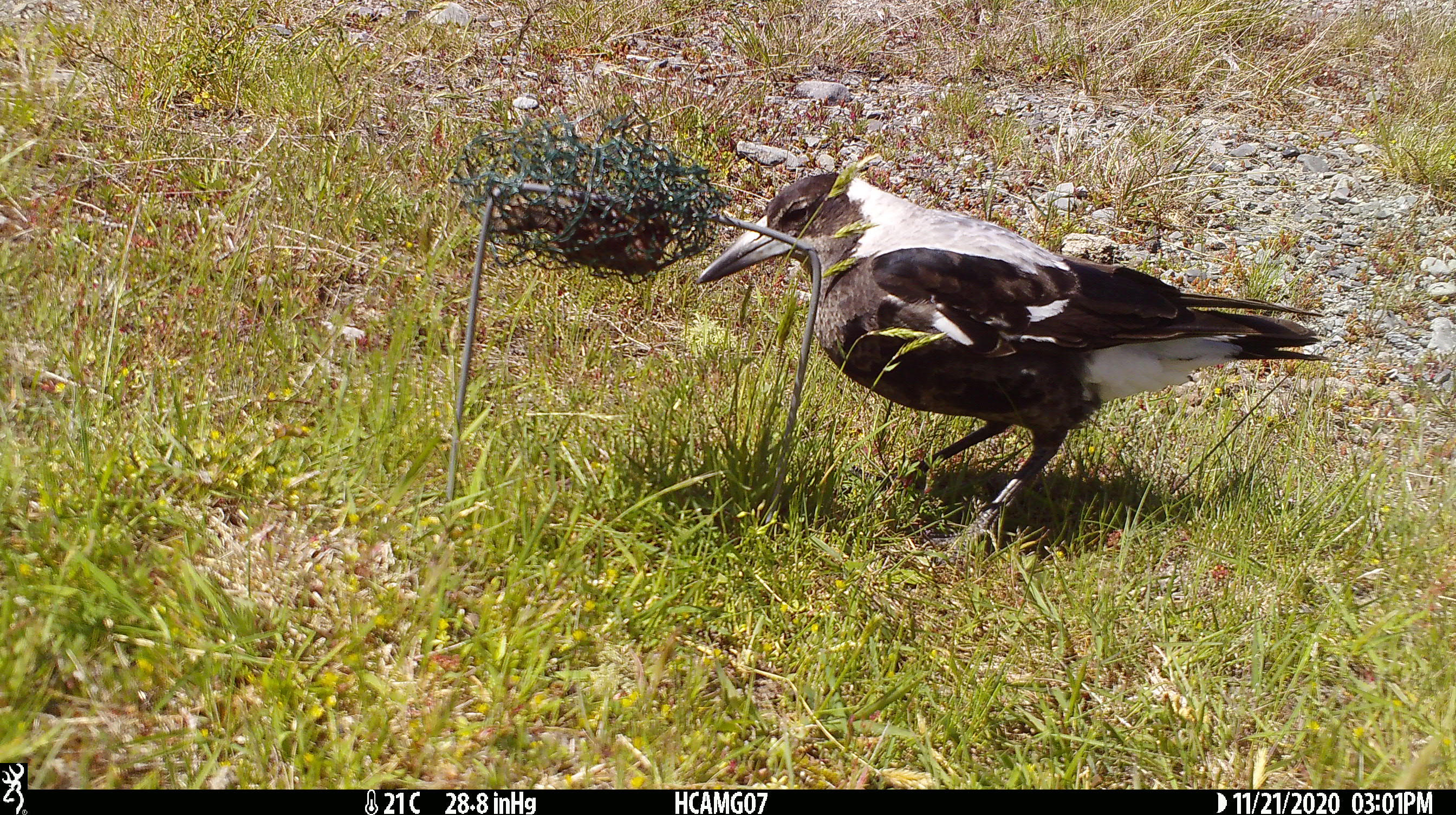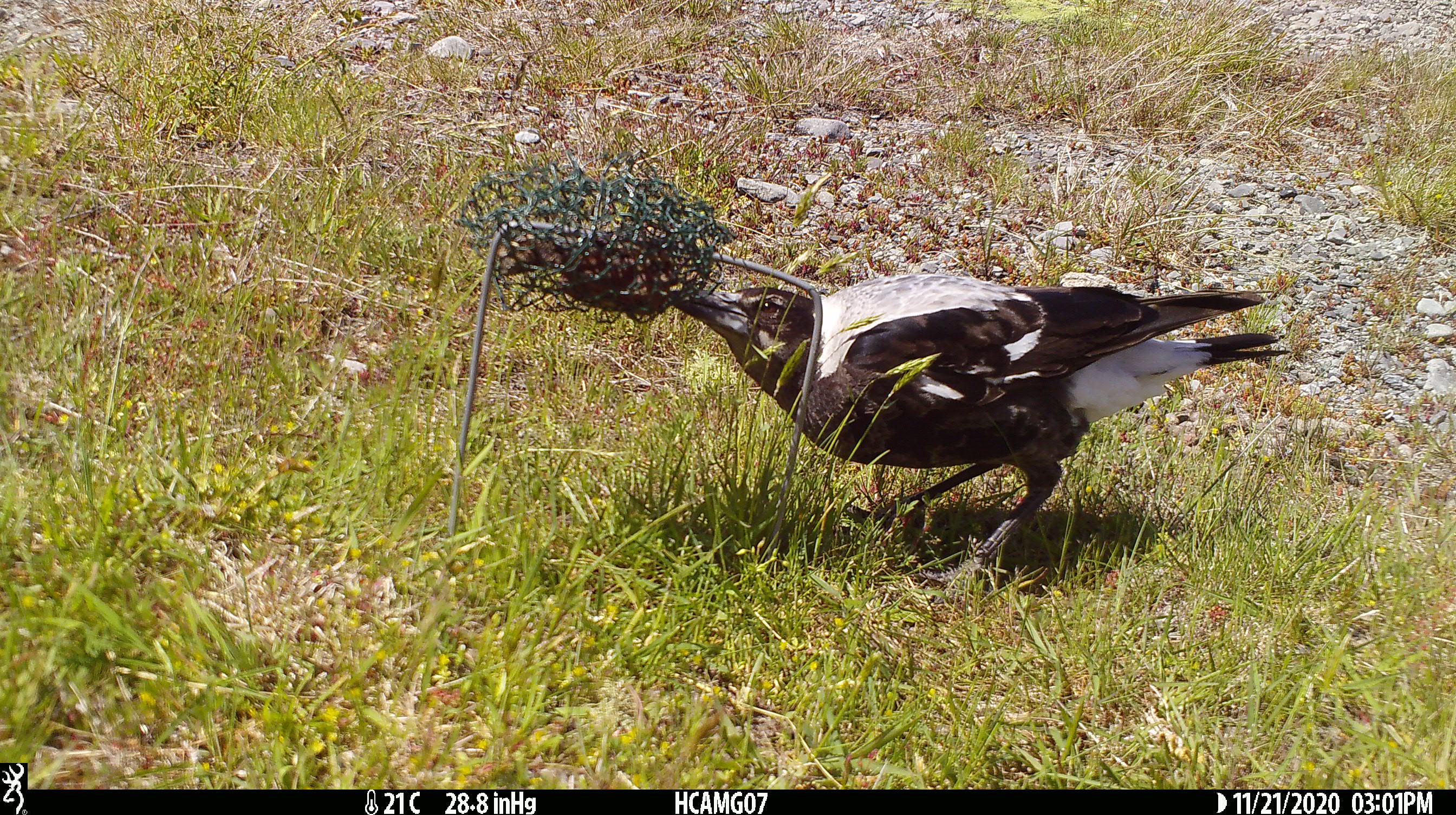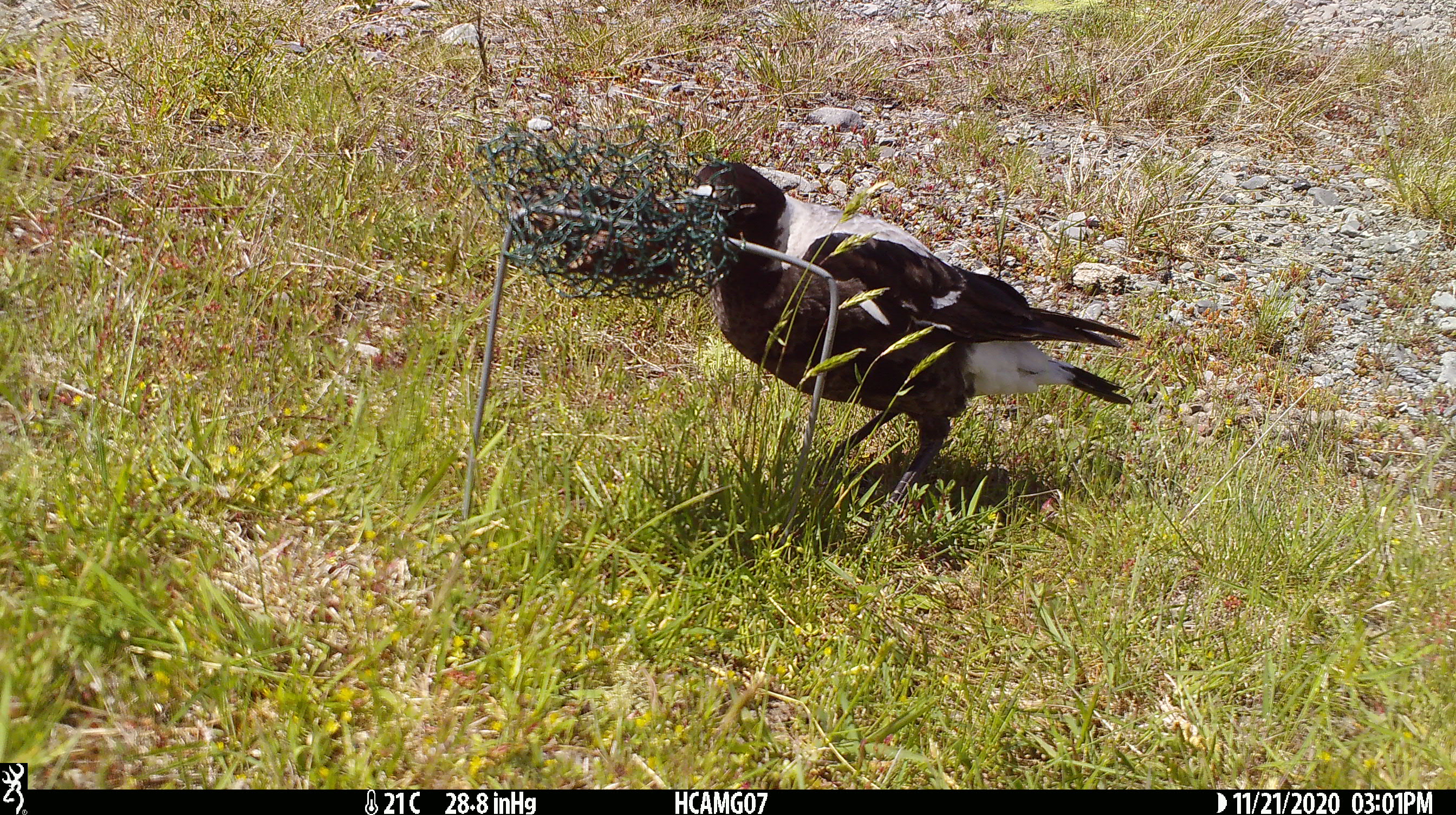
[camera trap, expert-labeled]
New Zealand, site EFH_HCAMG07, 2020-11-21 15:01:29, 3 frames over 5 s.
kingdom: Animalia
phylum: Chordata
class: Aves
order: Passeriformes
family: Artamidae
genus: Gymnorhina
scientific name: Gymnorhina tibicen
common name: australian magpie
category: magpie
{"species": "magpie (australian magpie) (Gymnorhina tibicen)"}